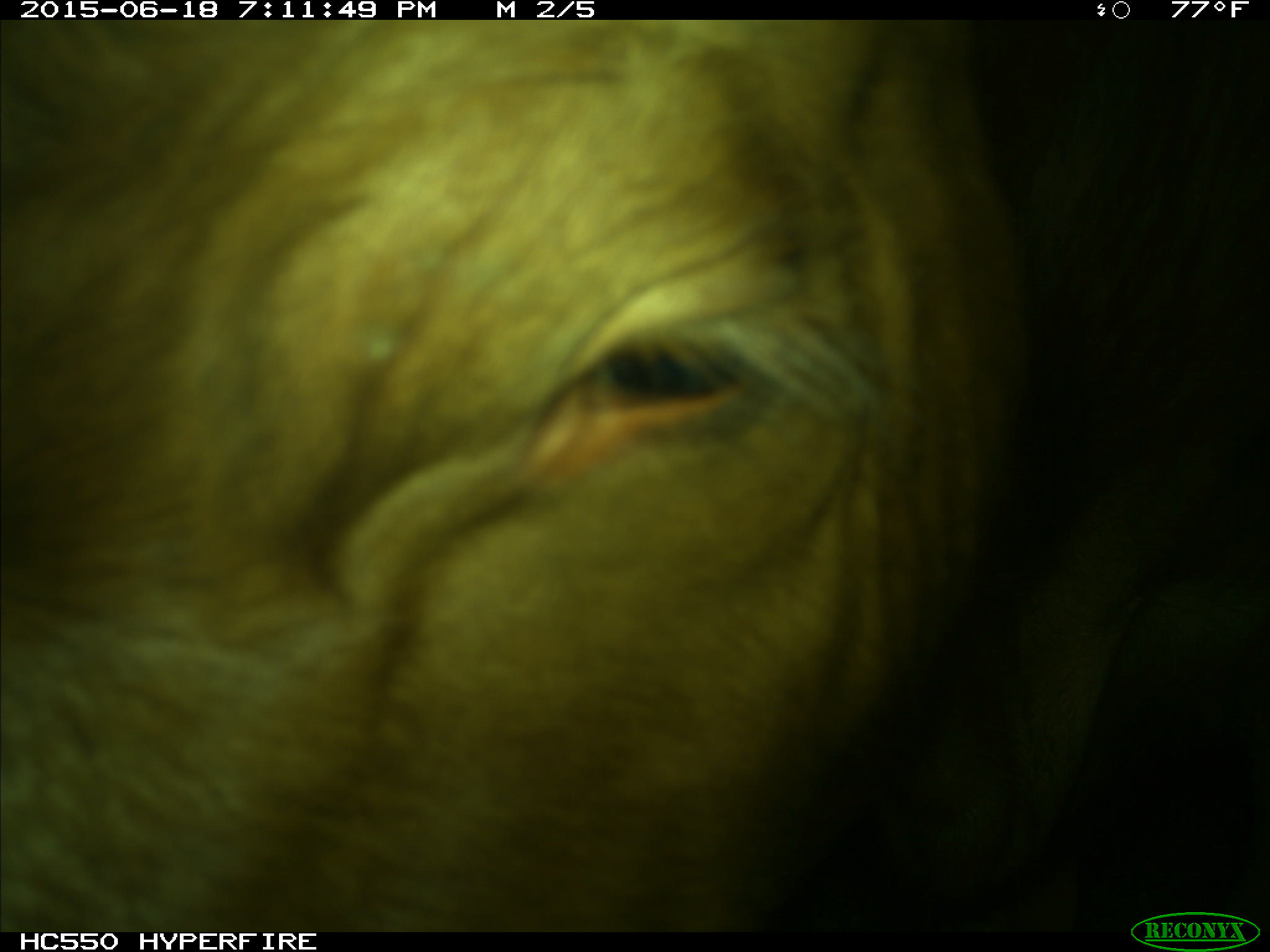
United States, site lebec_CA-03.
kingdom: Animalia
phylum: Chordata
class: Mammalia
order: Artiodactyla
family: Bovidae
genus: Bos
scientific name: Bos taurus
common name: domestic cow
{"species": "Bos taurus (domestic cow)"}